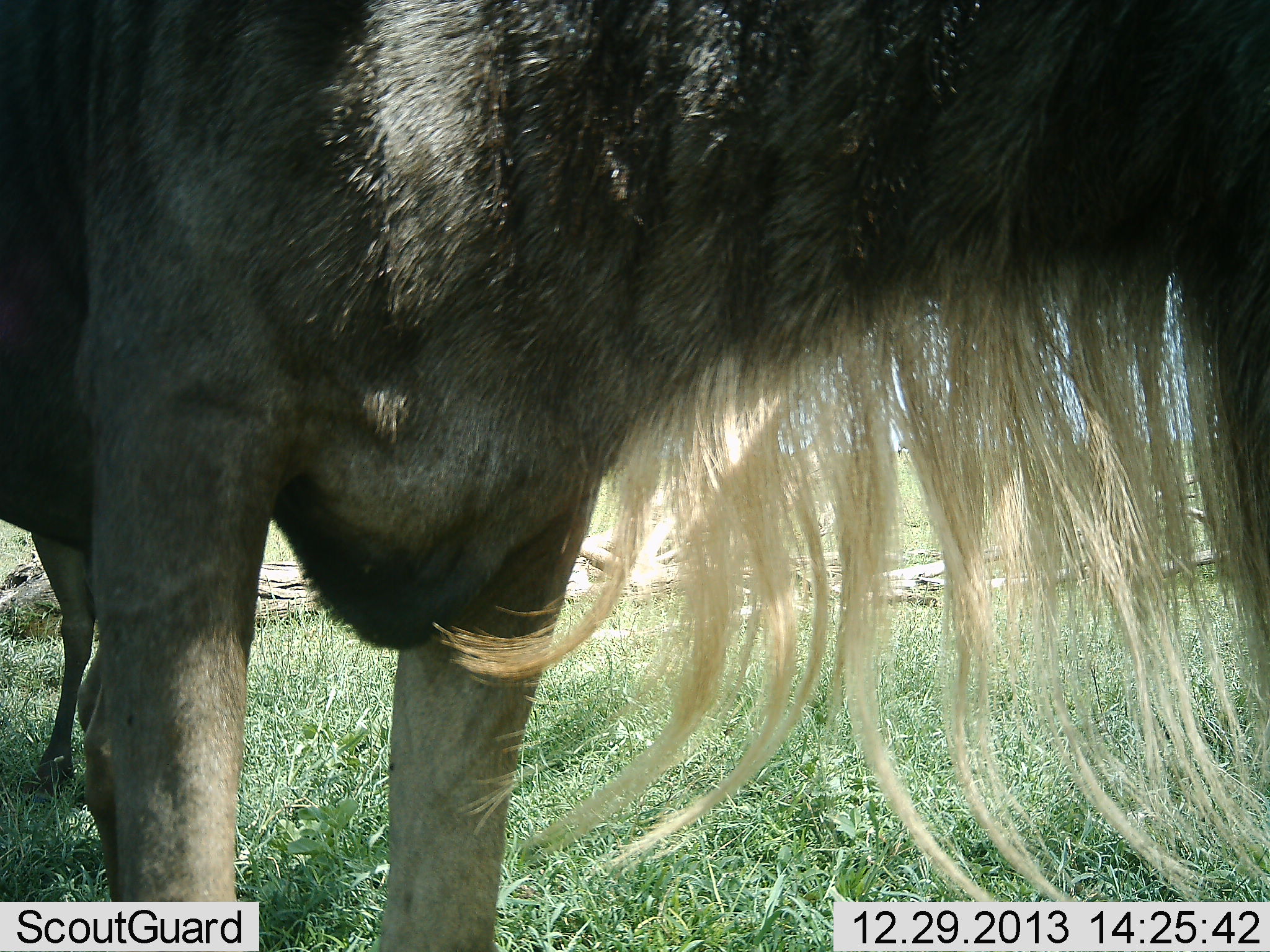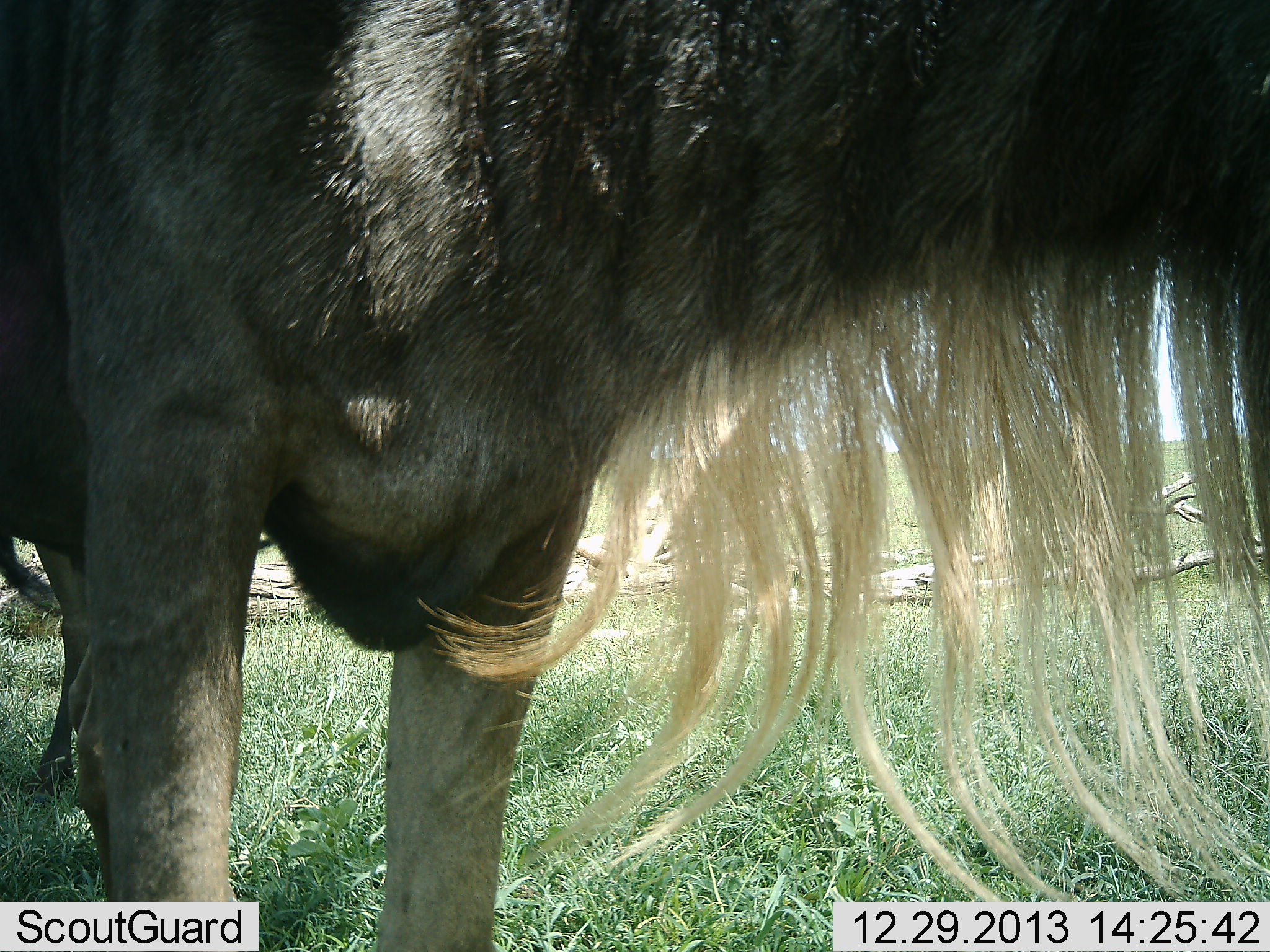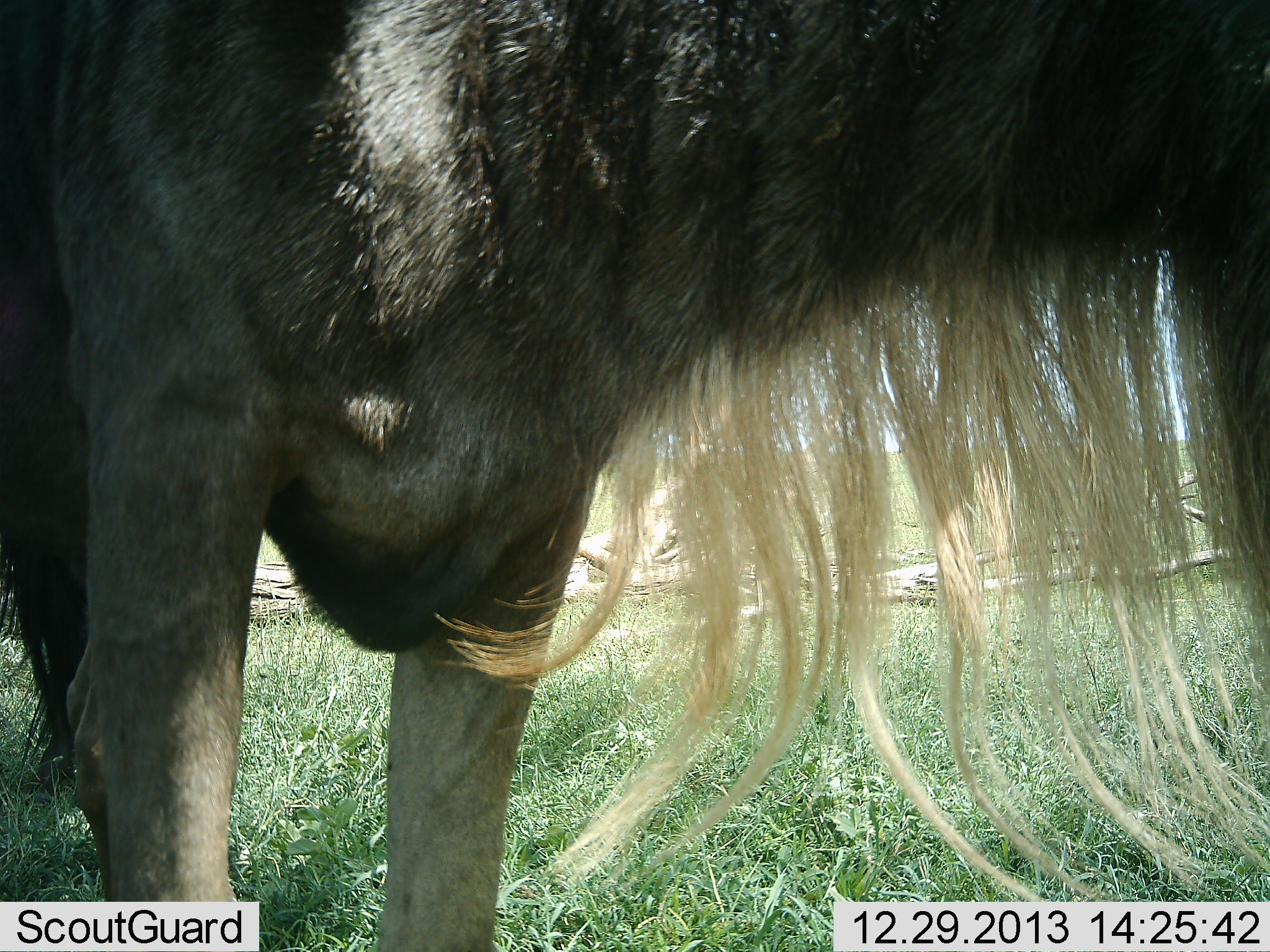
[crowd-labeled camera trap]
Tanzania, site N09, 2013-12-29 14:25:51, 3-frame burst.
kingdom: Animalia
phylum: Chordata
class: Mammalia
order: Artiodactyla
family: Bovidae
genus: Connochaetes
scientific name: Connochaetes taurinus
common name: blue wildebeest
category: wildebeest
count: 1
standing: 100%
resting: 10%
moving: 0%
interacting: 0%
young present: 0%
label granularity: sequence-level